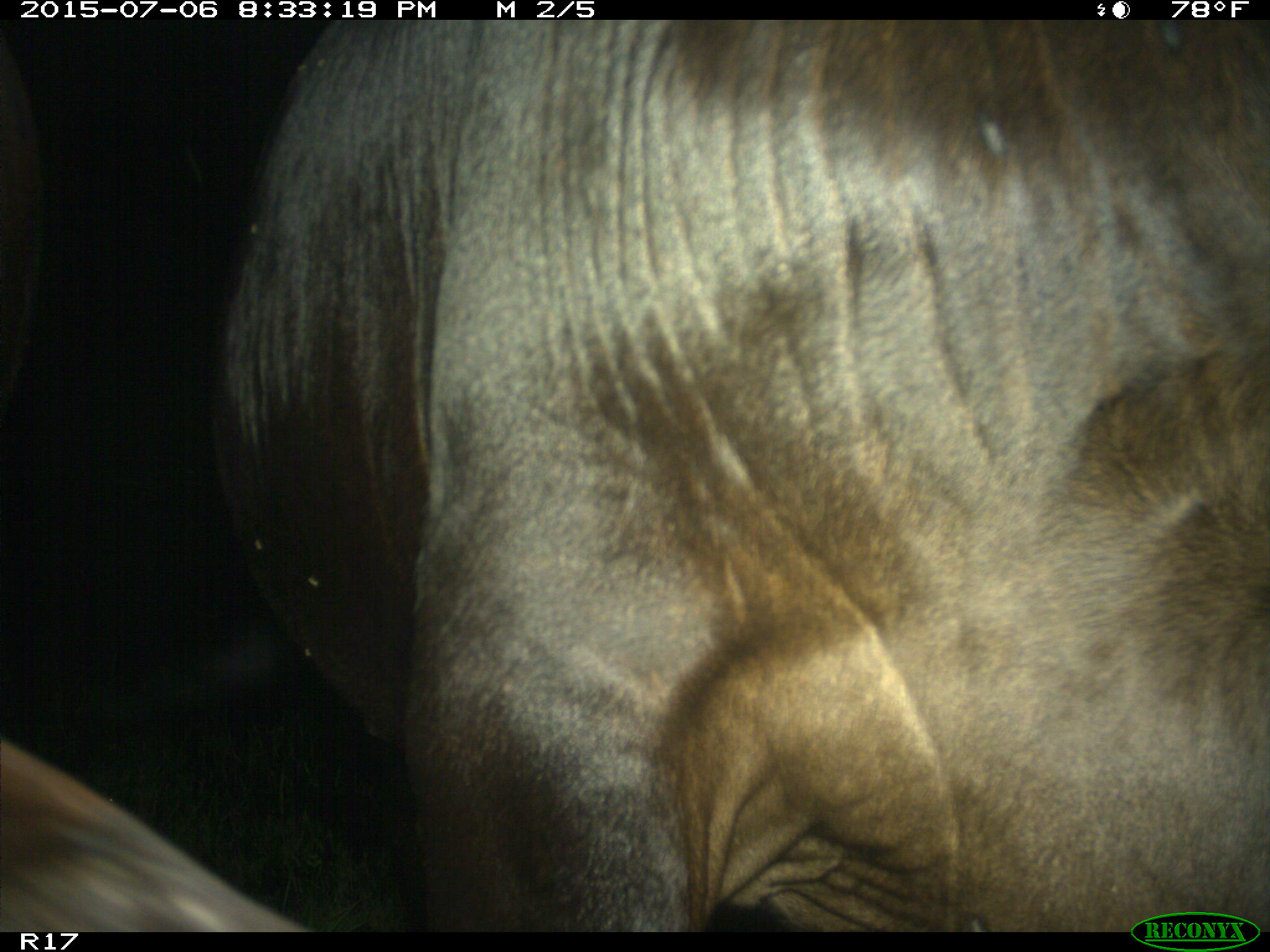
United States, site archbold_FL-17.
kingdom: Animalia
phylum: Chordata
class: Mammalia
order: Artiodactyla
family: Bovidae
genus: Bos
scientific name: Bos taurus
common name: domestic cow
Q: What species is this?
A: Bos taurus (domestic cow).